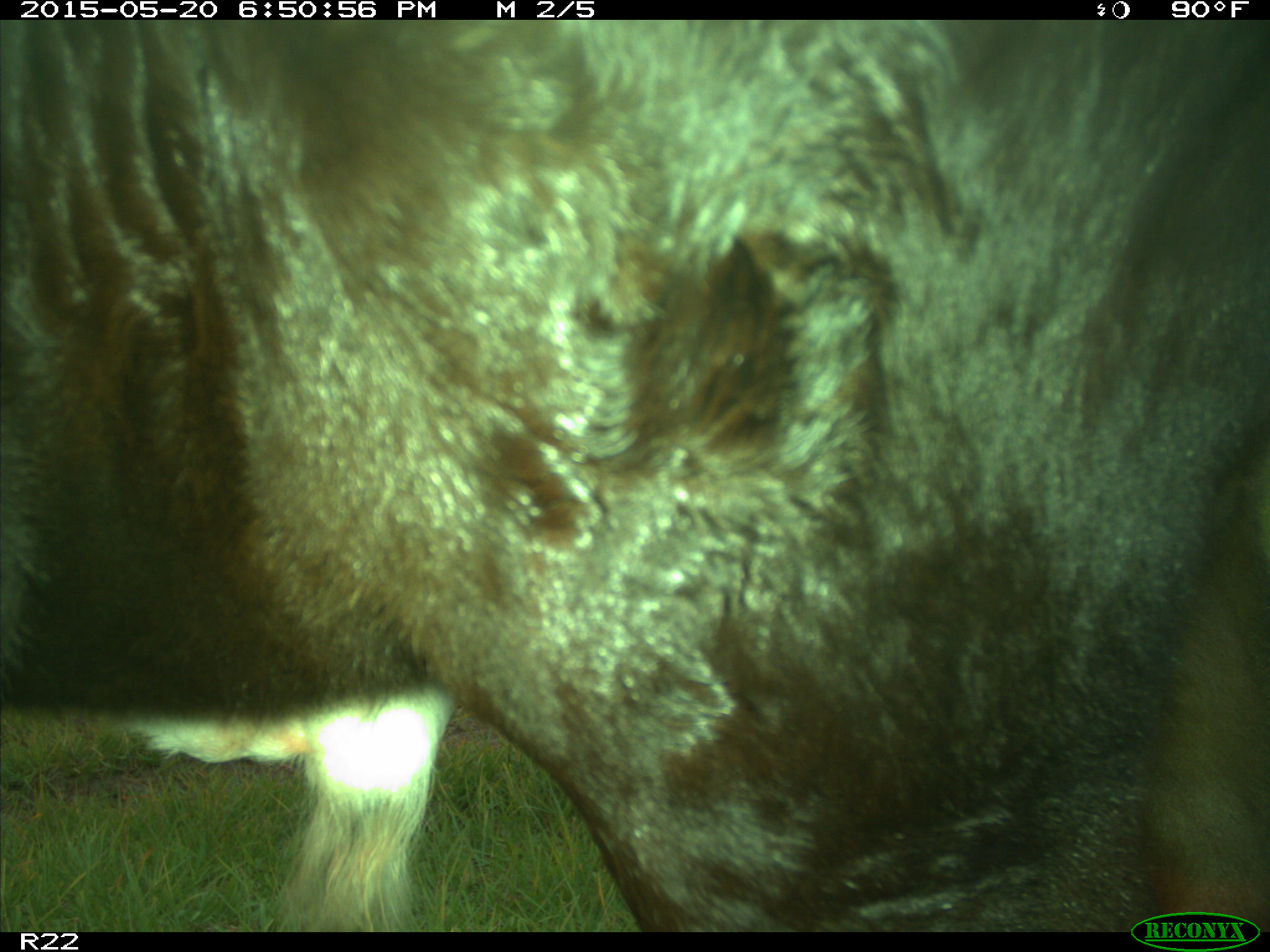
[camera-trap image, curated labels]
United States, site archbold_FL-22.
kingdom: Animalia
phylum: Chordata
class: Mammalia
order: Artiodactyla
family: Bovidae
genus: Bos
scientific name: Bos taurus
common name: domestic cow